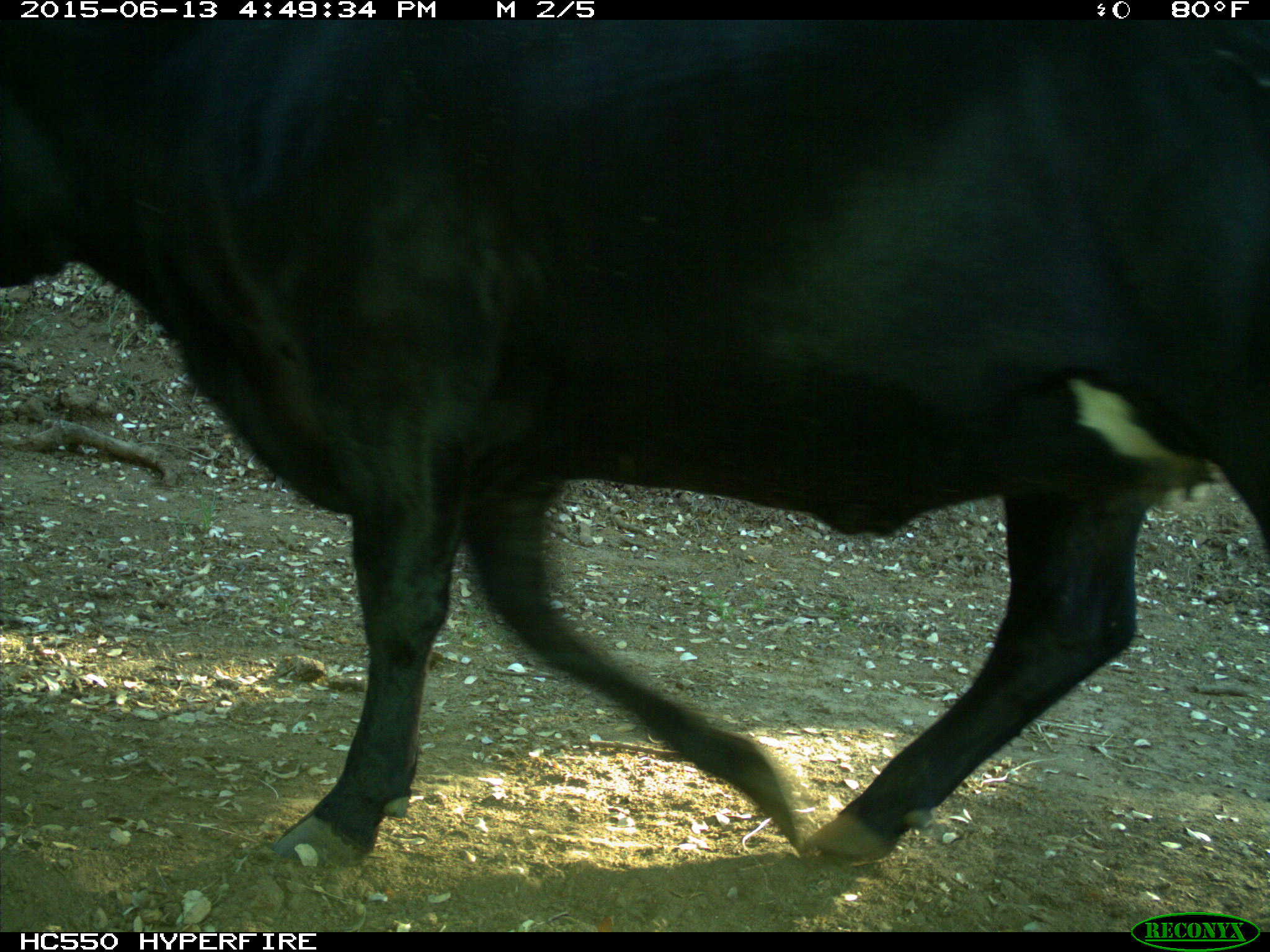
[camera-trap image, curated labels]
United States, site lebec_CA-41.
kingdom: Animalia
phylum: Chordata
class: Mammalia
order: Artiodactyla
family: Bovidae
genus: Bos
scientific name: Bos taurus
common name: domestic cow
Bos taurus (domestic cow).